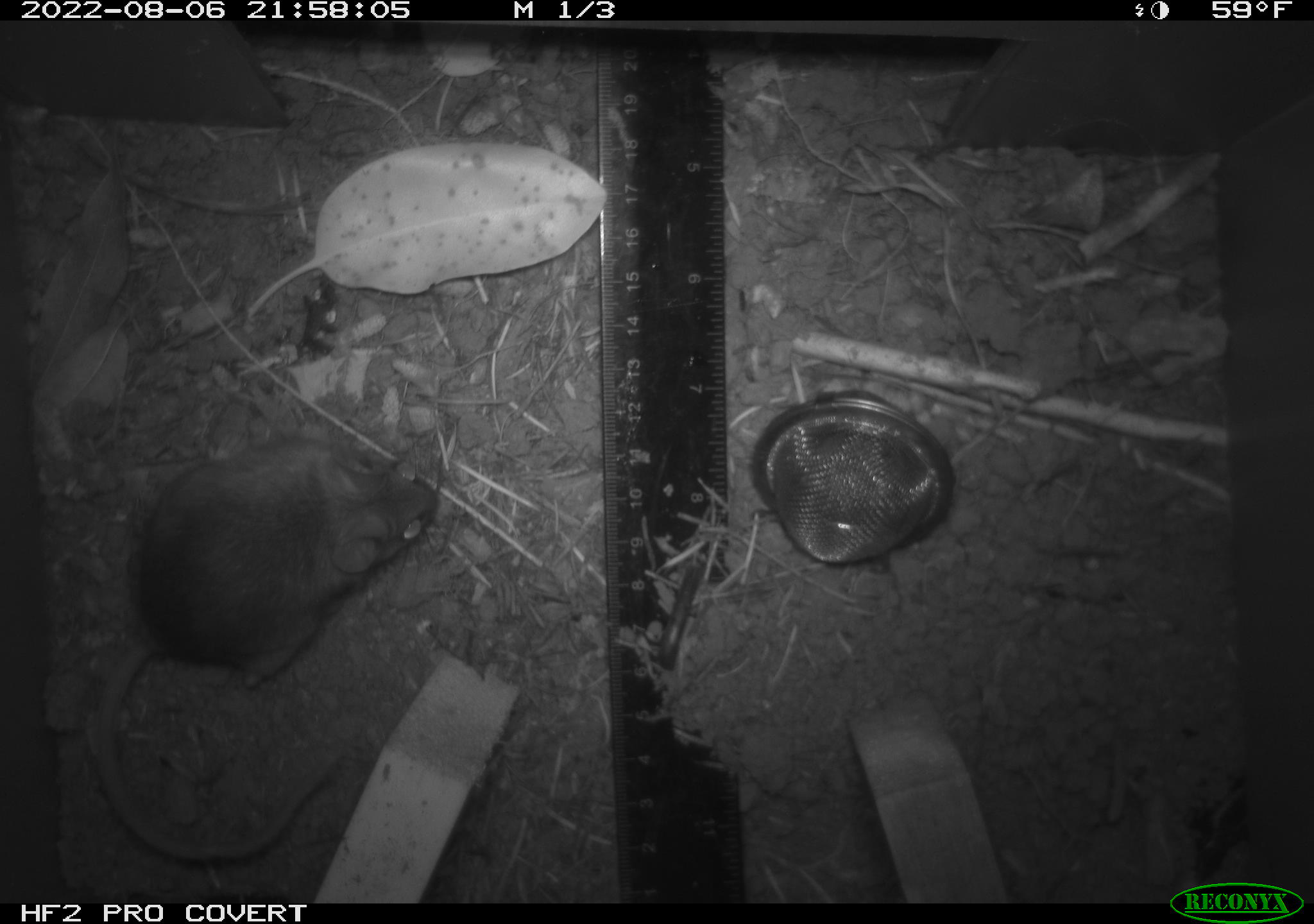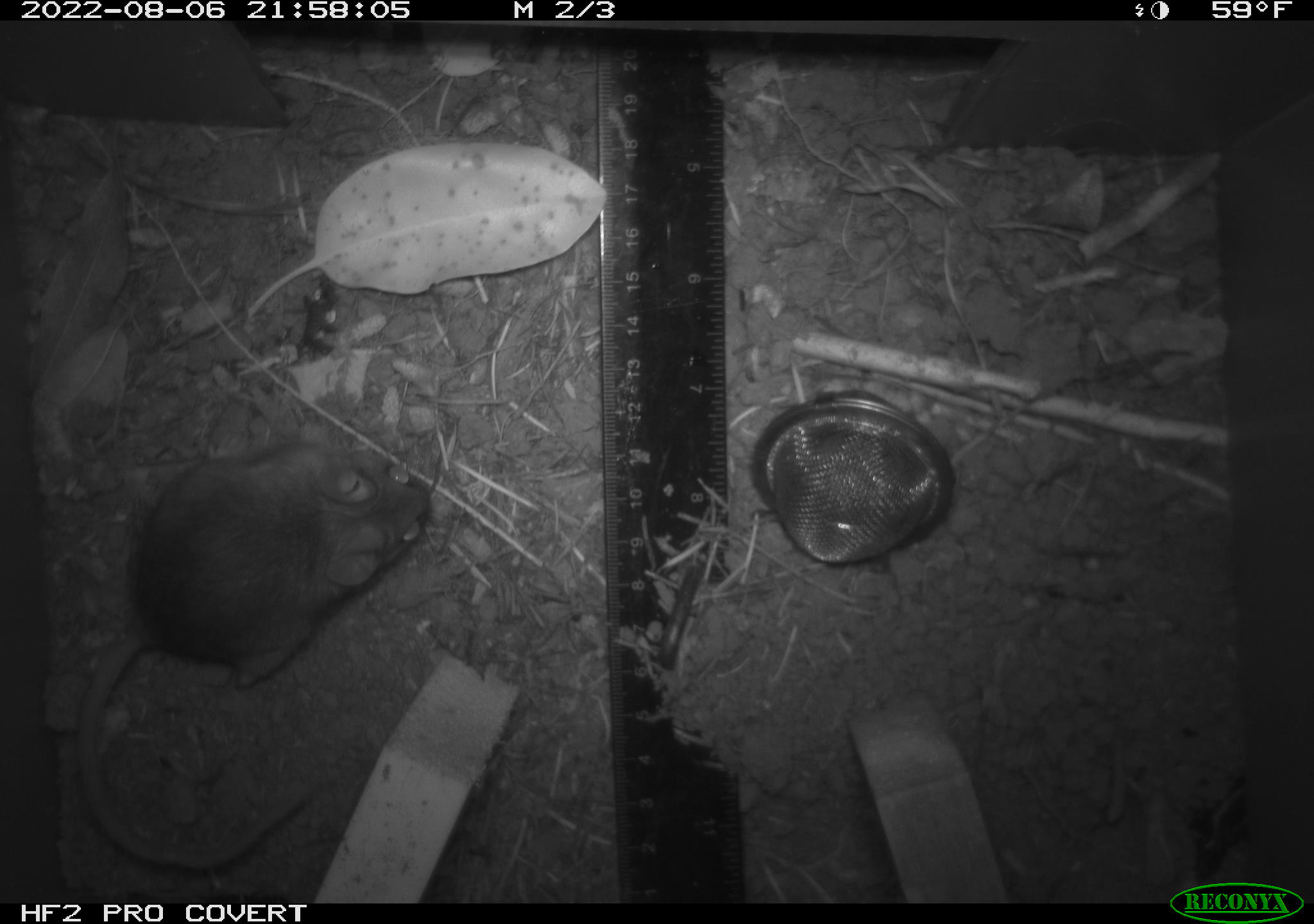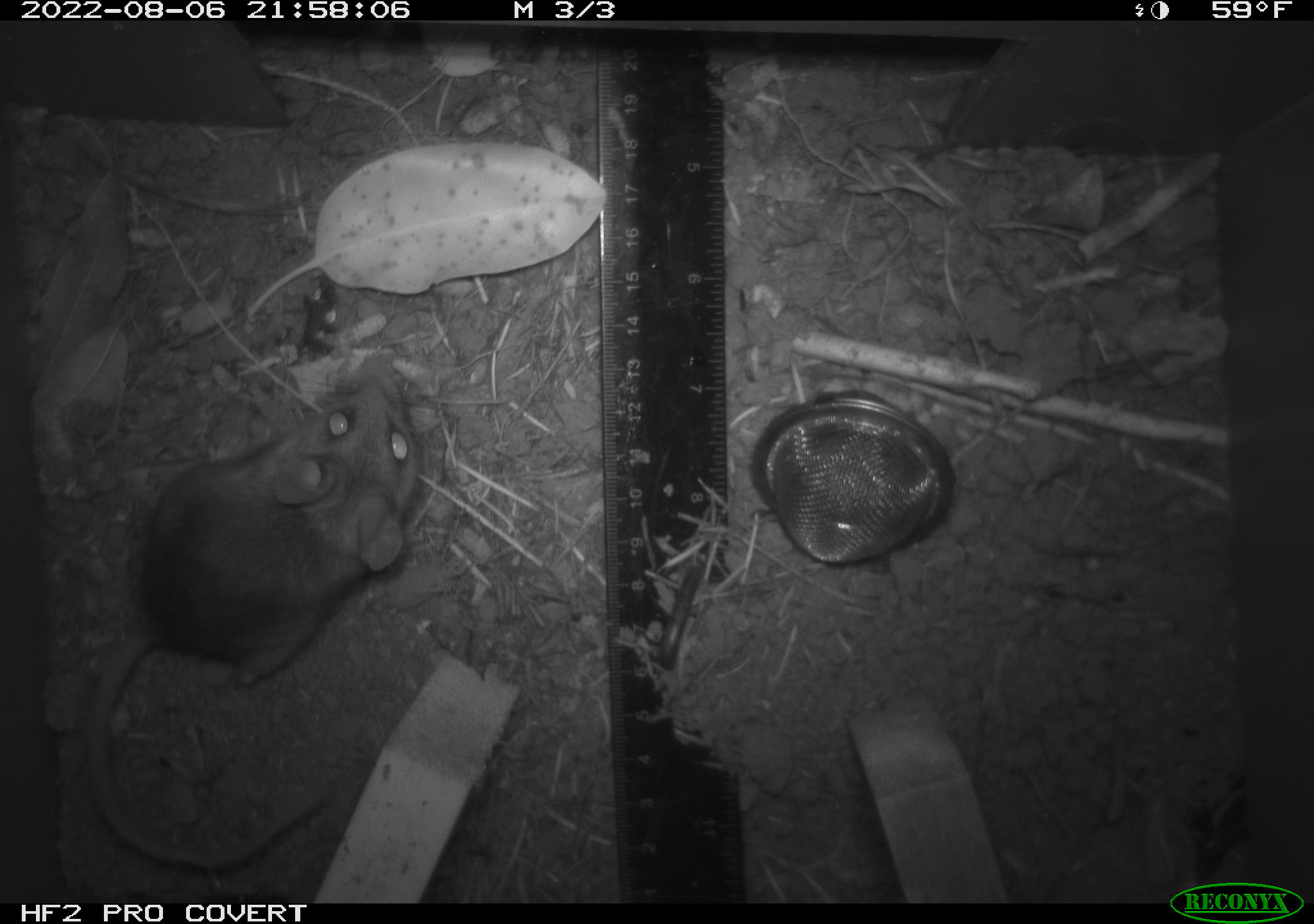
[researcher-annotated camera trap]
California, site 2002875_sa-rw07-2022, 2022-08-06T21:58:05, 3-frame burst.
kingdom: Animalia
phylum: Chordata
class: Mammalia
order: Rodentia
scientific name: Rodentia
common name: mouse species